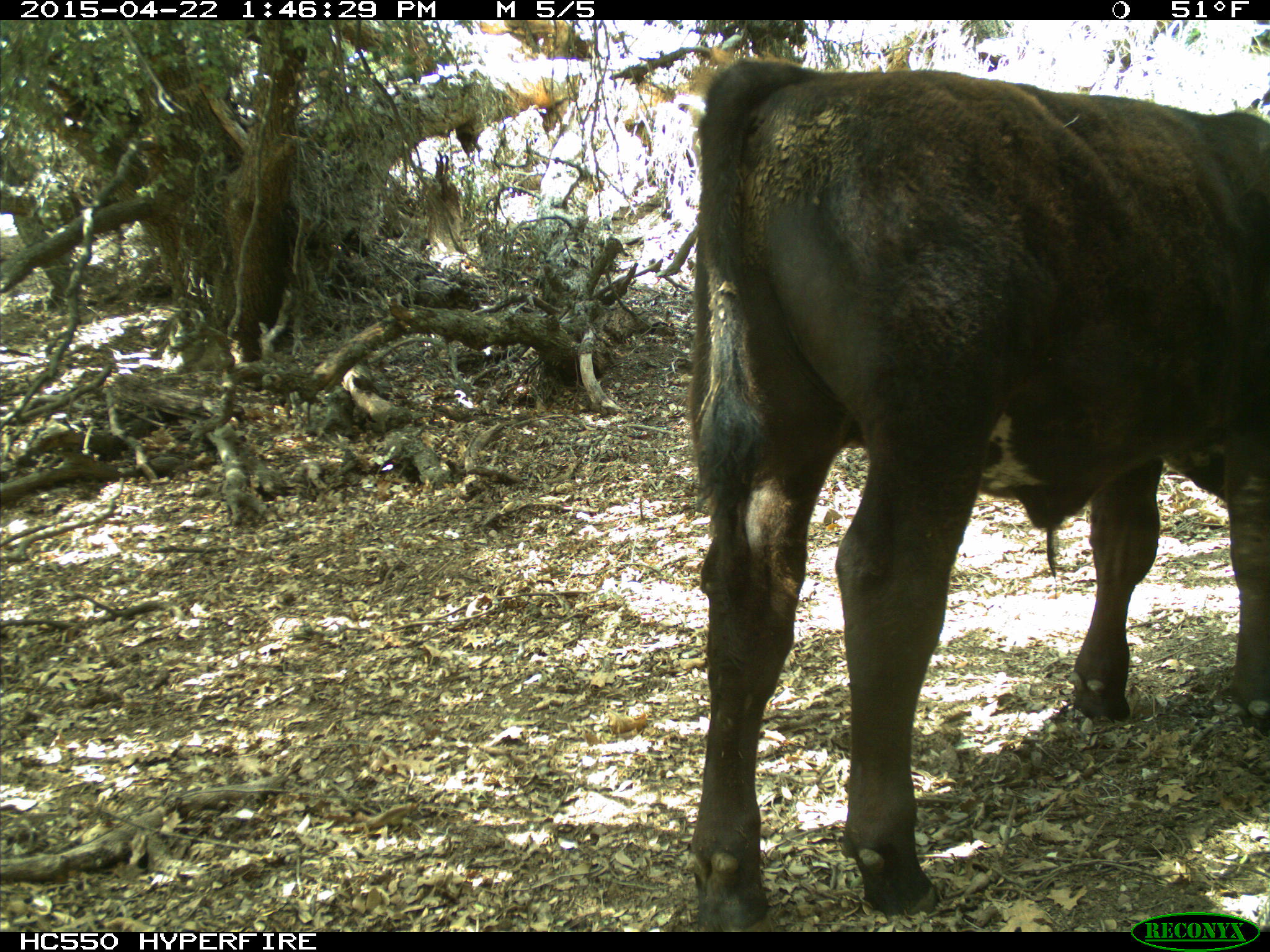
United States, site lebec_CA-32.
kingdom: Animalia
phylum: Chordata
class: Mammalia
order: Artiodactyla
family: Bovidae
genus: Bos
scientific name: Bos taurus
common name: domestic cow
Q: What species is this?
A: Bos taurus (domestic cow).